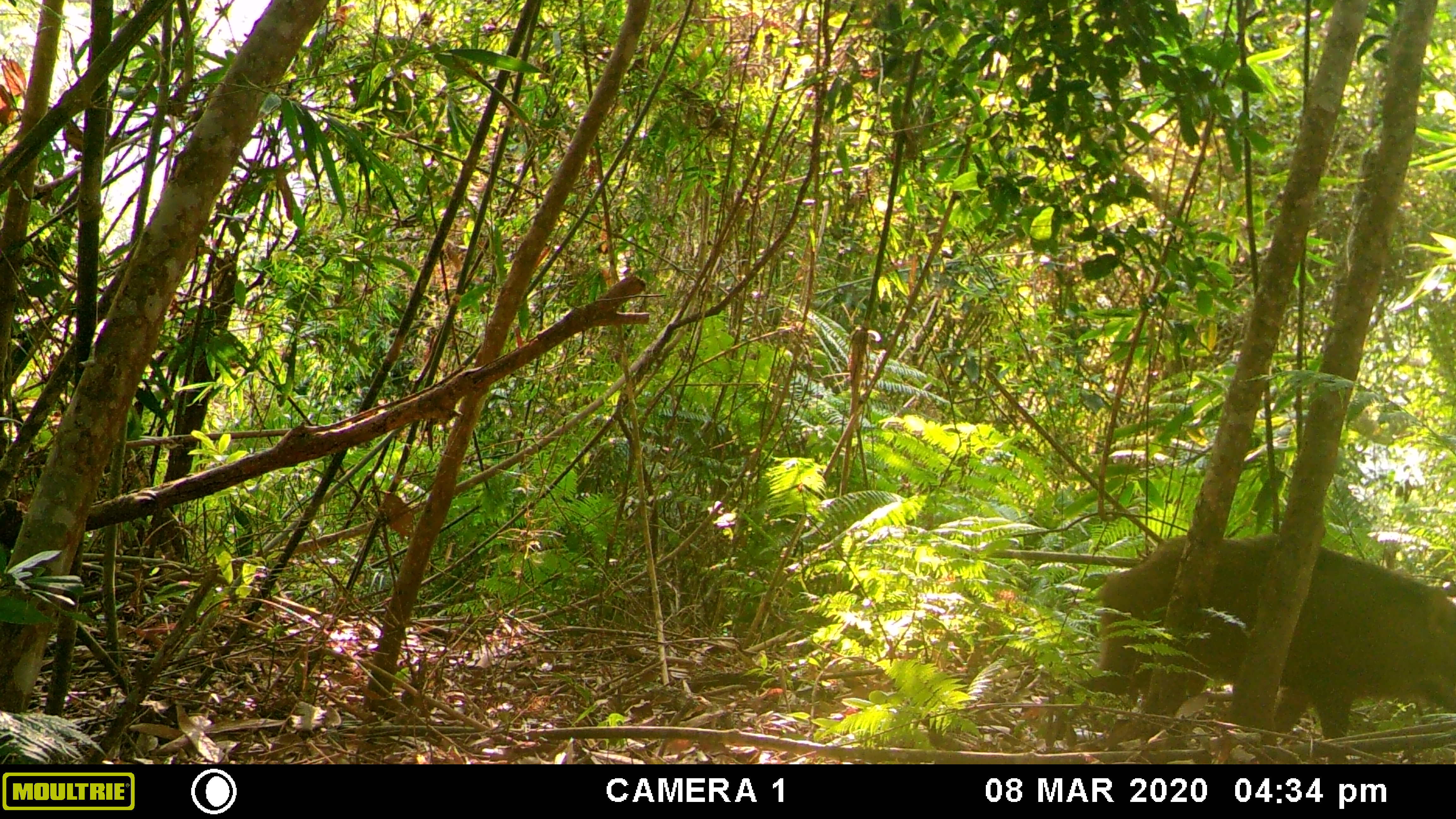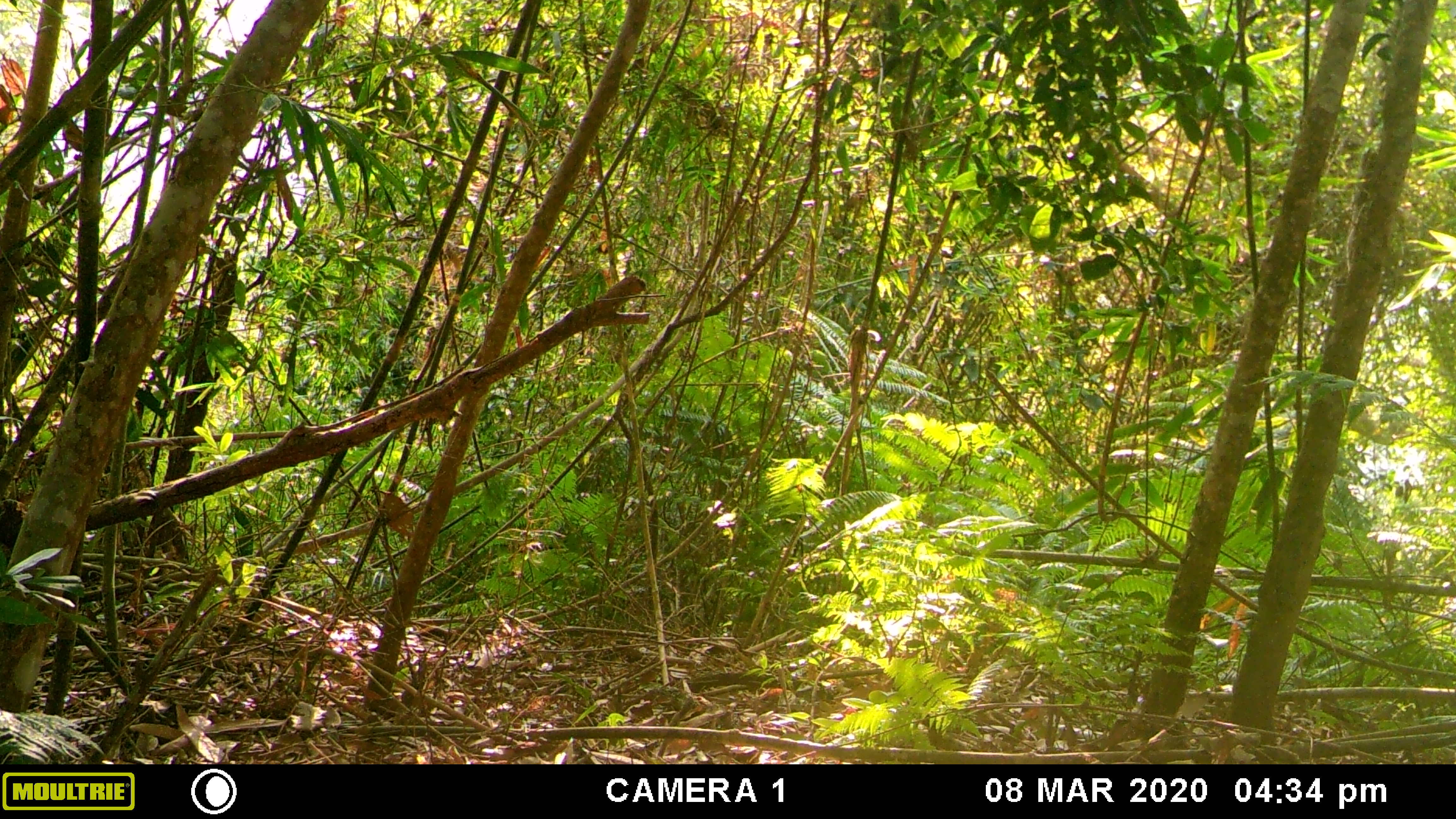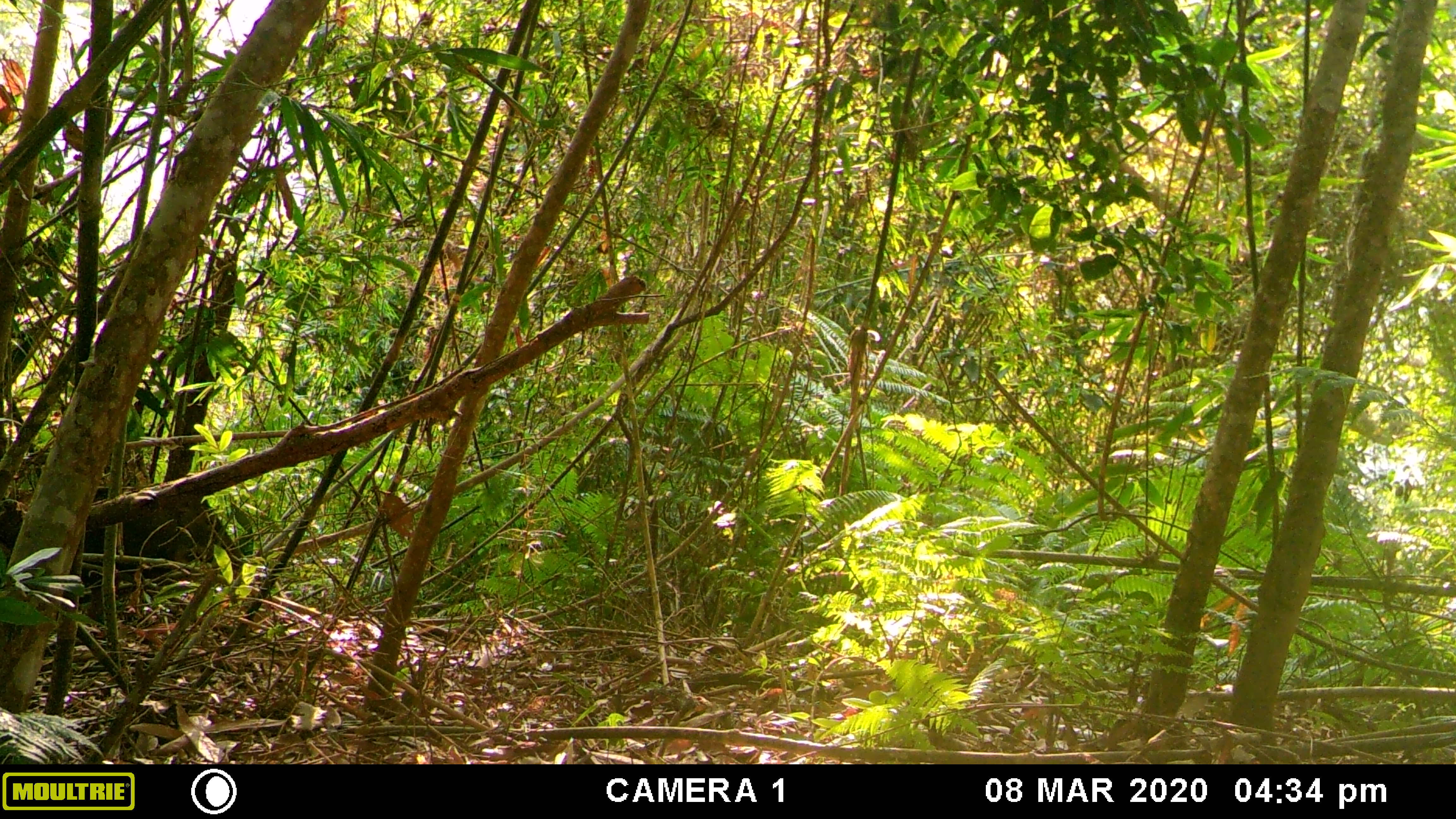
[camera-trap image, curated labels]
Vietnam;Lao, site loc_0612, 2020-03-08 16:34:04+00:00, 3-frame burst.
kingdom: Animalia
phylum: Chordata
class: Mammalia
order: Artiodactyla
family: Suidae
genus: Sus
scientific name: Sus scrofa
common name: eurasian wild pig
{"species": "eurasian wild pig (Sus scrofa)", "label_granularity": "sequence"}